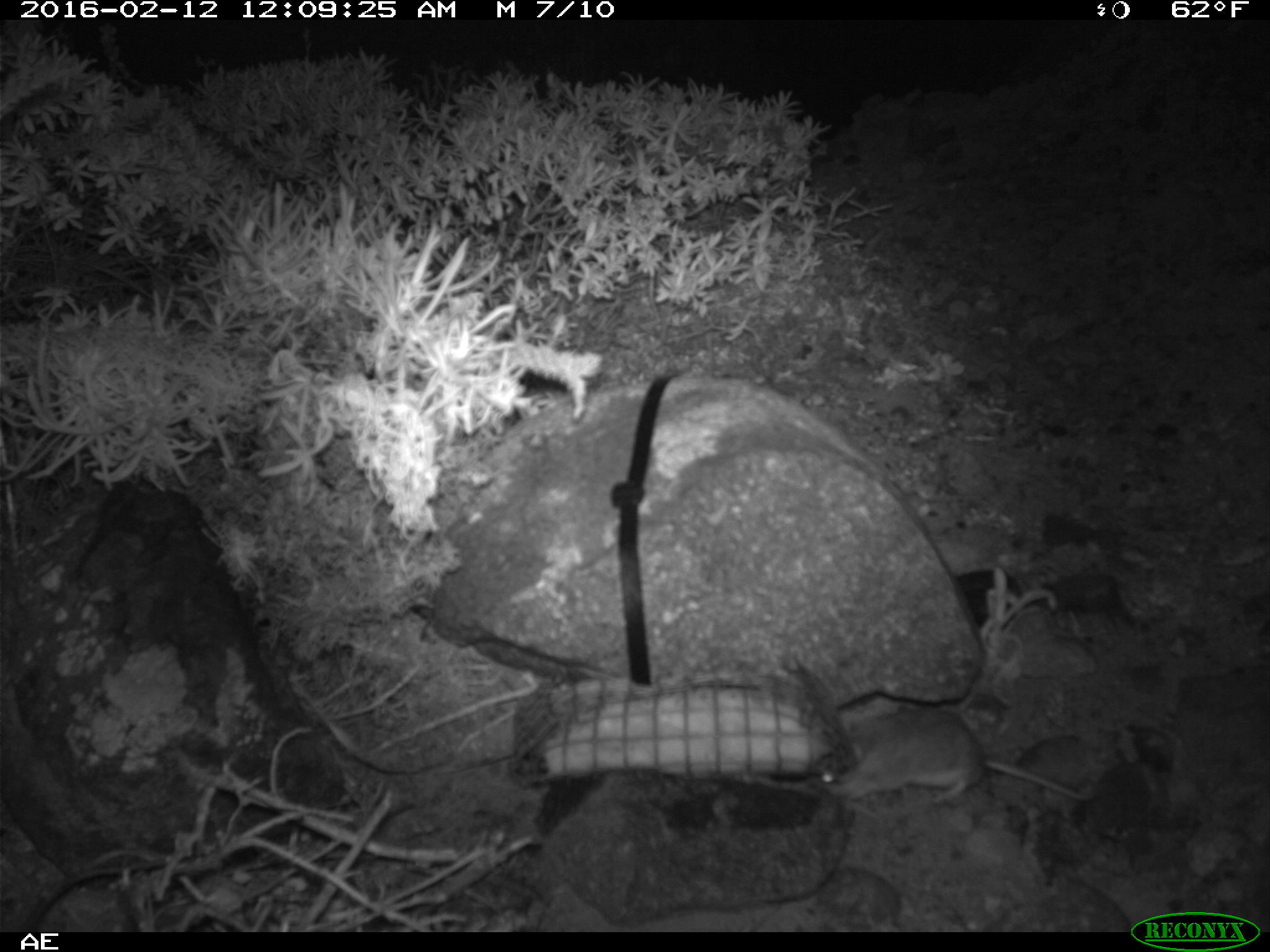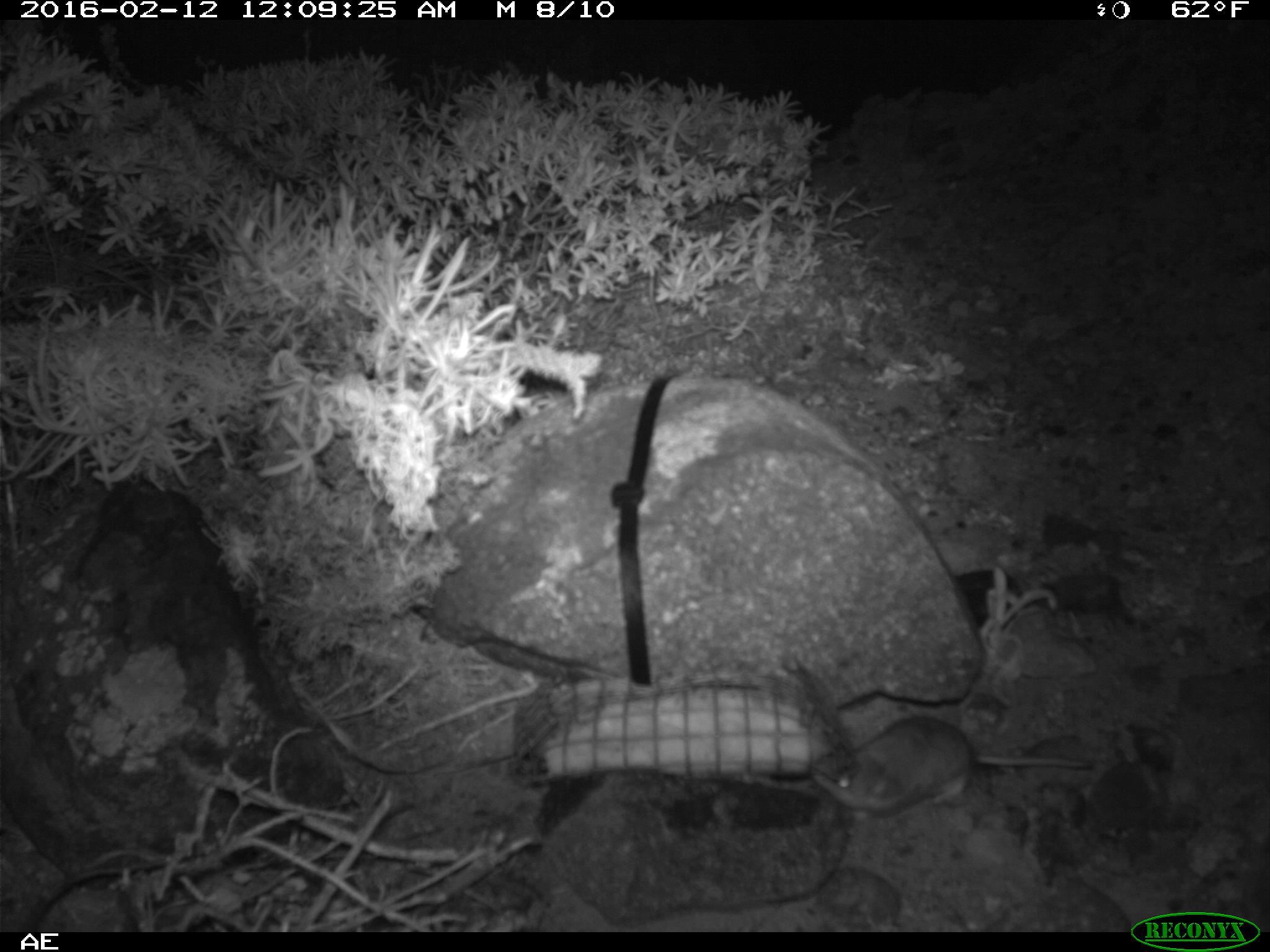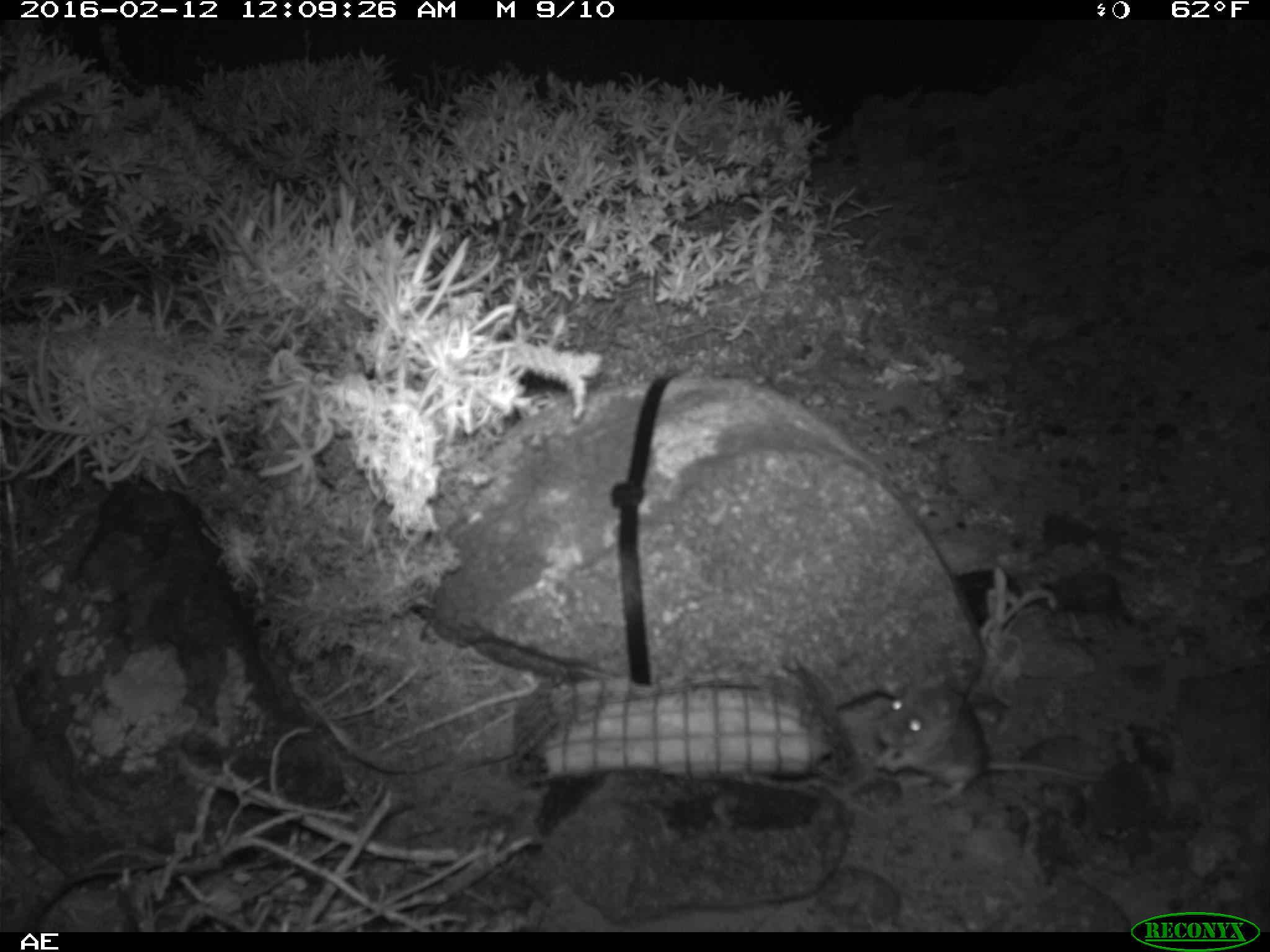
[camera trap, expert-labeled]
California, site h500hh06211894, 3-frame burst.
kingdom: Animalia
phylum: Chordata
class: Mammalia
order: Rodentia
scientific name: Rodentia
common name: rodent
Rodent (Rodentia).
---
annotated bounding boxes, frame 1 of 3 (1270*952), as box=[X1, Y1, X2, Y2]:
rodent: box=[808, 707, 1092, 803]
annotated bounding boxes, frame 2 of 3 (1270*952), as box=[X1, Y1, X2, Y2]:
rodent: box=[832, 713, 1094, 826]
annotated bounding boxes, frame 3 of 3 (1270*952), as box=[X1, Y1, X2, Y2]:
rodent: box=[874, 677, 1110, 804]